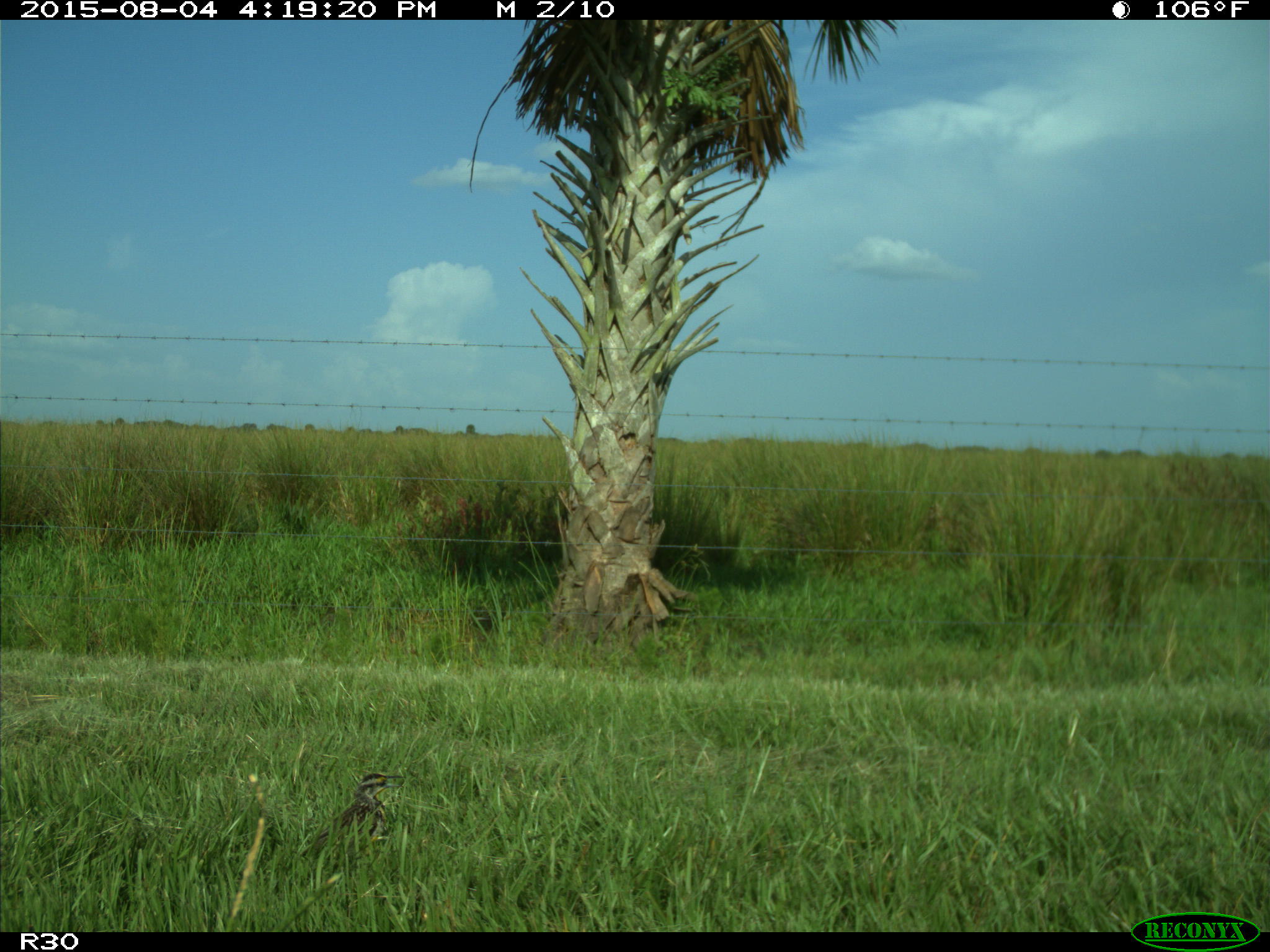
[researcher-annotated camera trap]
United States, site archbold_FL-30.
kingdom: Animalia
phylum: Chordata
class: Aves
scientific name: Aves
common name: birds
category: unidentified bird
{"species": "unidentified bird (birds) (Aves)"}